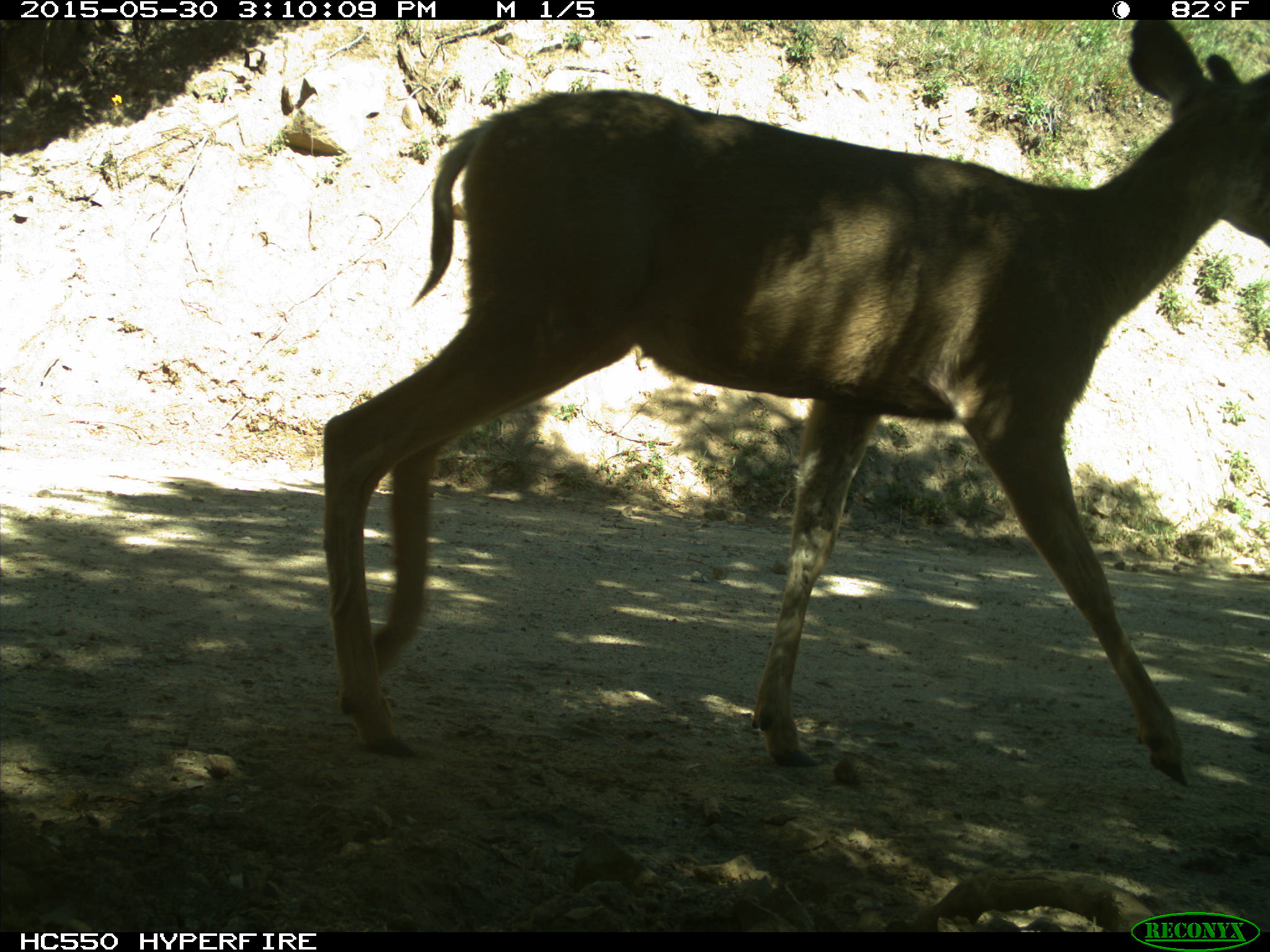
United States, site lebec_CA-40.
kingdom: Animalia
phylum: Chordata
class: Mammalia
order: Artiodactyla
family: Cervidae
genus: Odocoileus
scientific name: Odocoileus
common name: deer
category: unidentified deer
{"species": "unidentified deer (deer) (Odocoileus)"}